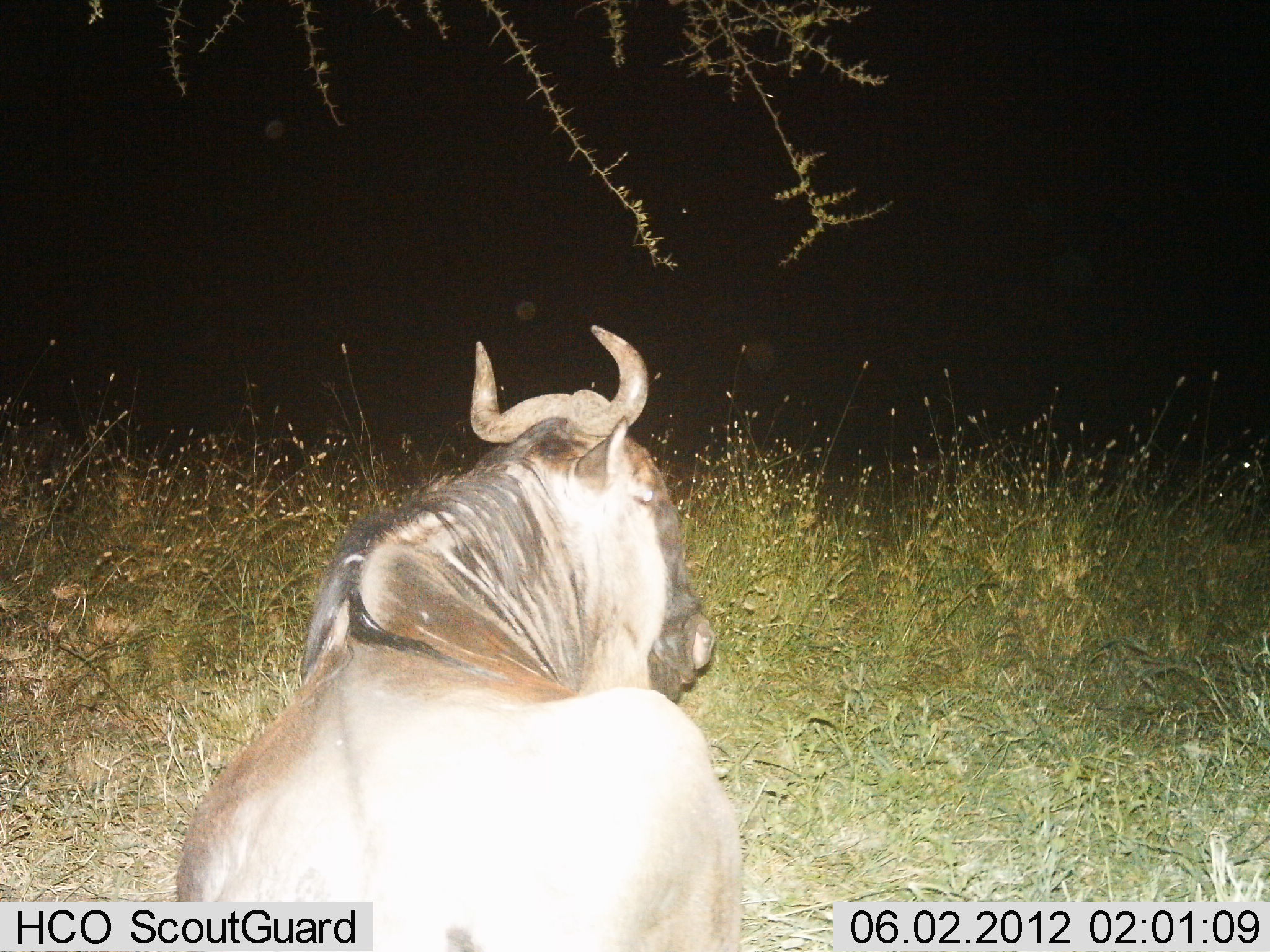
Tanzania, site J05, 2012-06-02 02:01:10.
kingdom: Animalia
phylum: Chordata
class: Mammalia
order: Artiodactyla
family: Bovidae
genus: Connochaetes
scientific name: Connochaetes taurinus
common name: blue wildebeest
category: wildebeest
Wildebeest (blue wildebeest) (Connochaetes taurinus), count 1. Behavior (volunteer vote fractions): standing 20%, resting 70%, moving 10%, interacting 0%. Young present (vote fraction): 0%. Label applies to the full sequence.